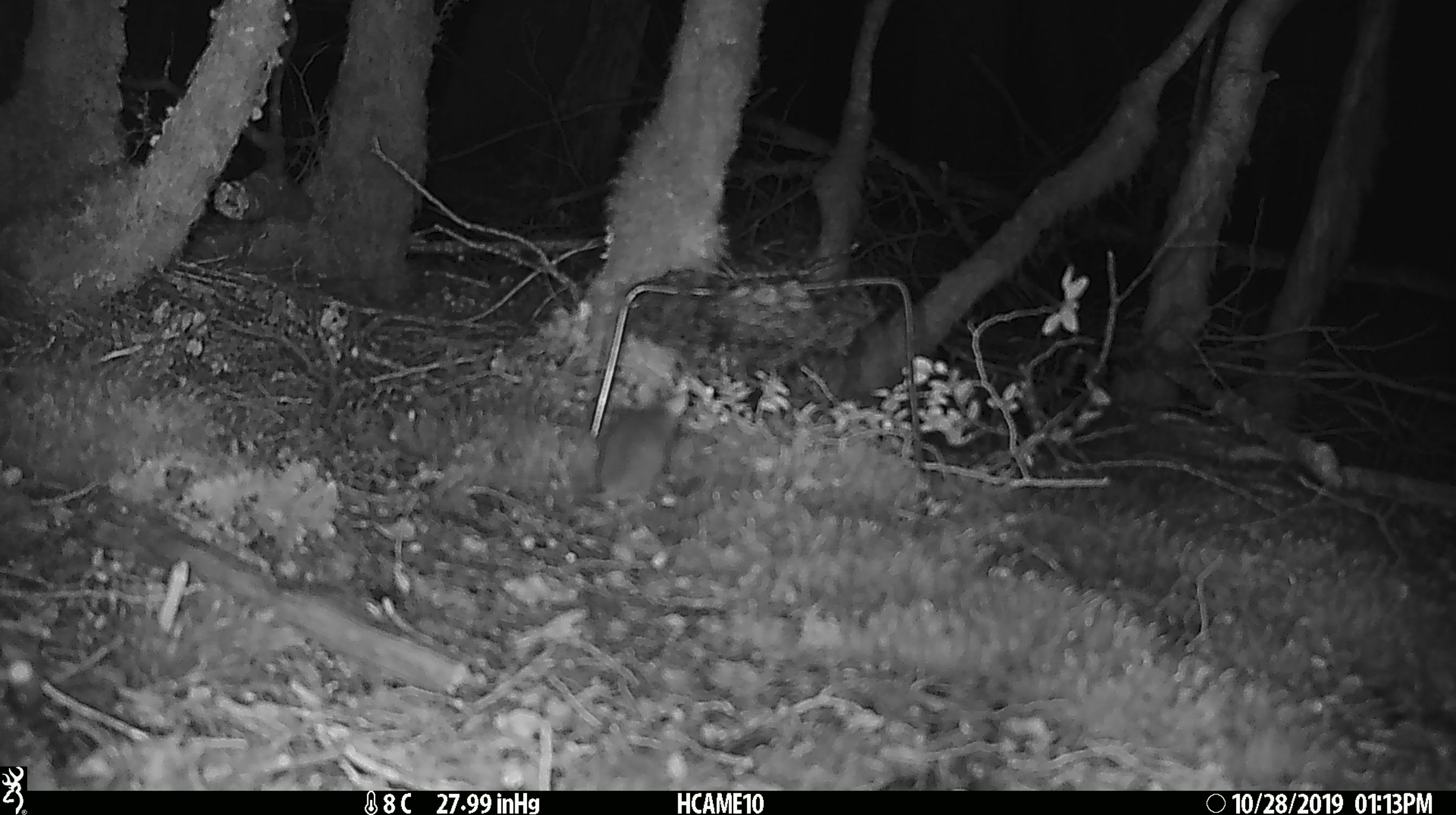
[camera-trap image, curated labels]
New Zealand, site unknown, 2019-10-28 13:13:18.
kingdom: Animalia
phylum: Chordata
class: Mammalia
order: Rodentia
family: Muridae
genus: Mus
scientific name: Mus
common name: mouse